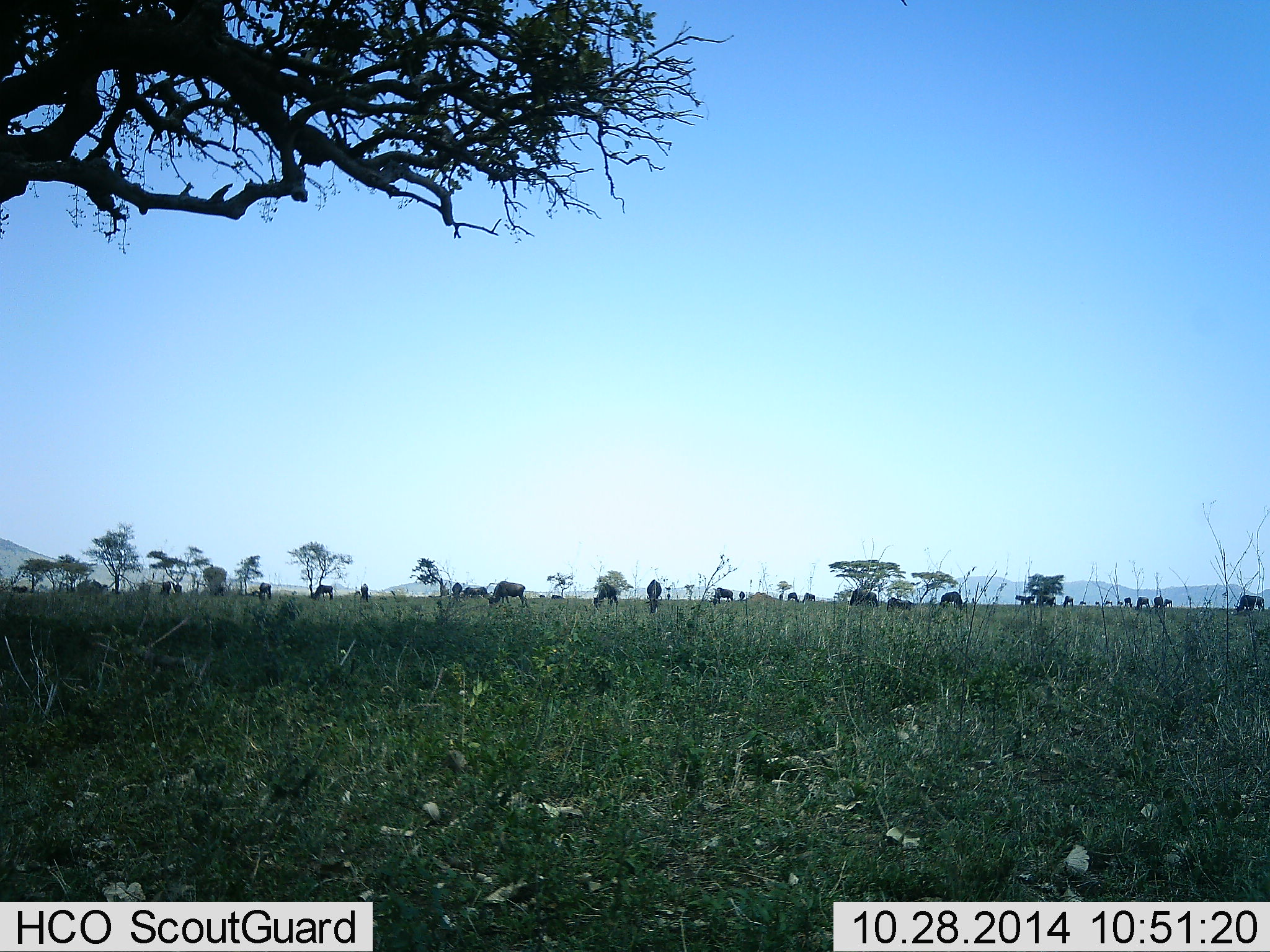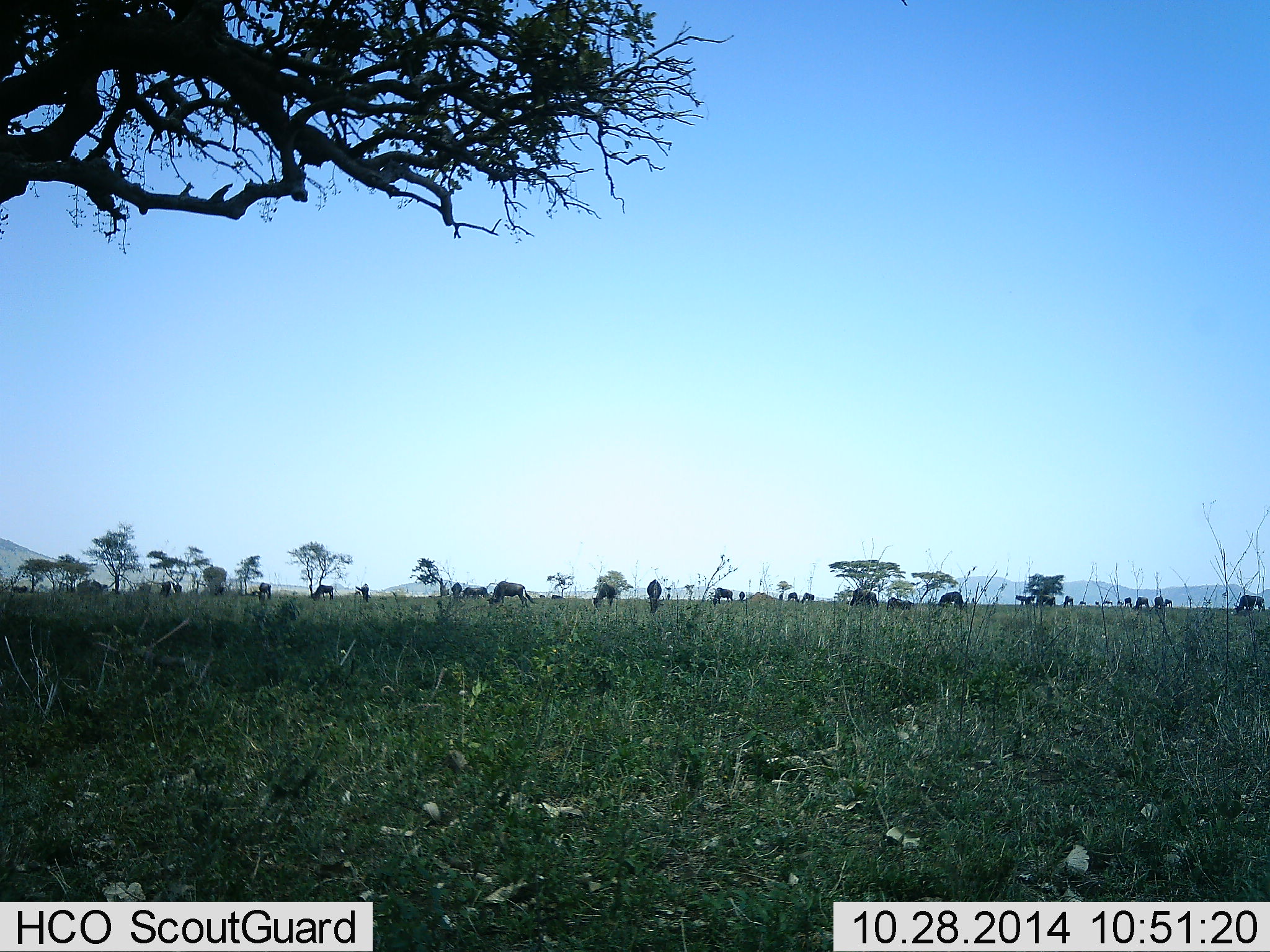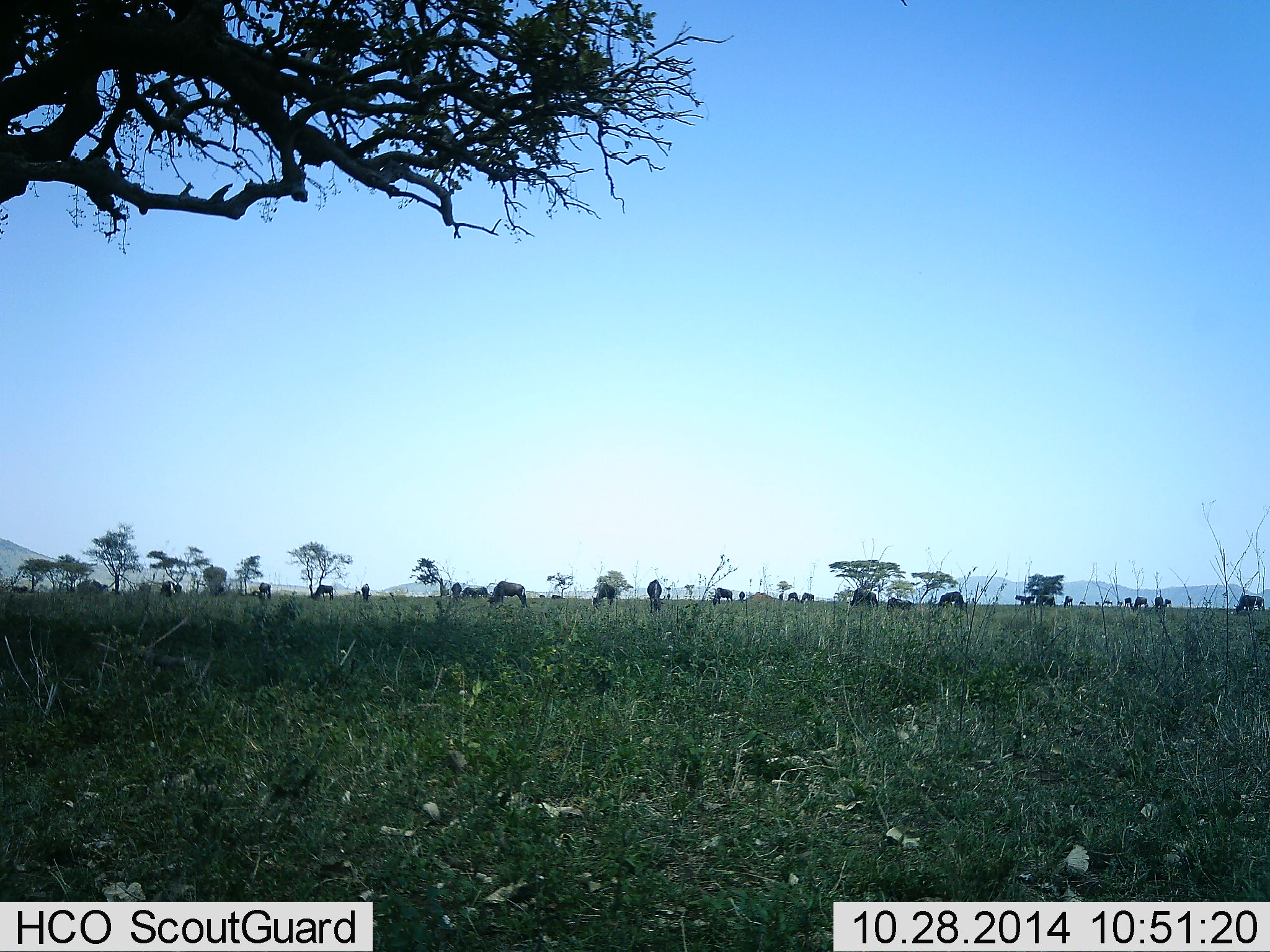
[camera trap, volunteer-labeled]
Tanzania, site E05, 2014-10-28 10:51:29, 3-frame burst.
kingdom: Animalia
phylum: Chordata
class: Mammalia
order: Artiodactyla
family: Bovidae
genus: Connochaetes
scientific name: Connochaetes taurinus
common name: blue wildebeest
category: wildebeest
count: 11-50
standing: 70%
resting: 10%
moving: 20%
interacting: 10%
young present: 0%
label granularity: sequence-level